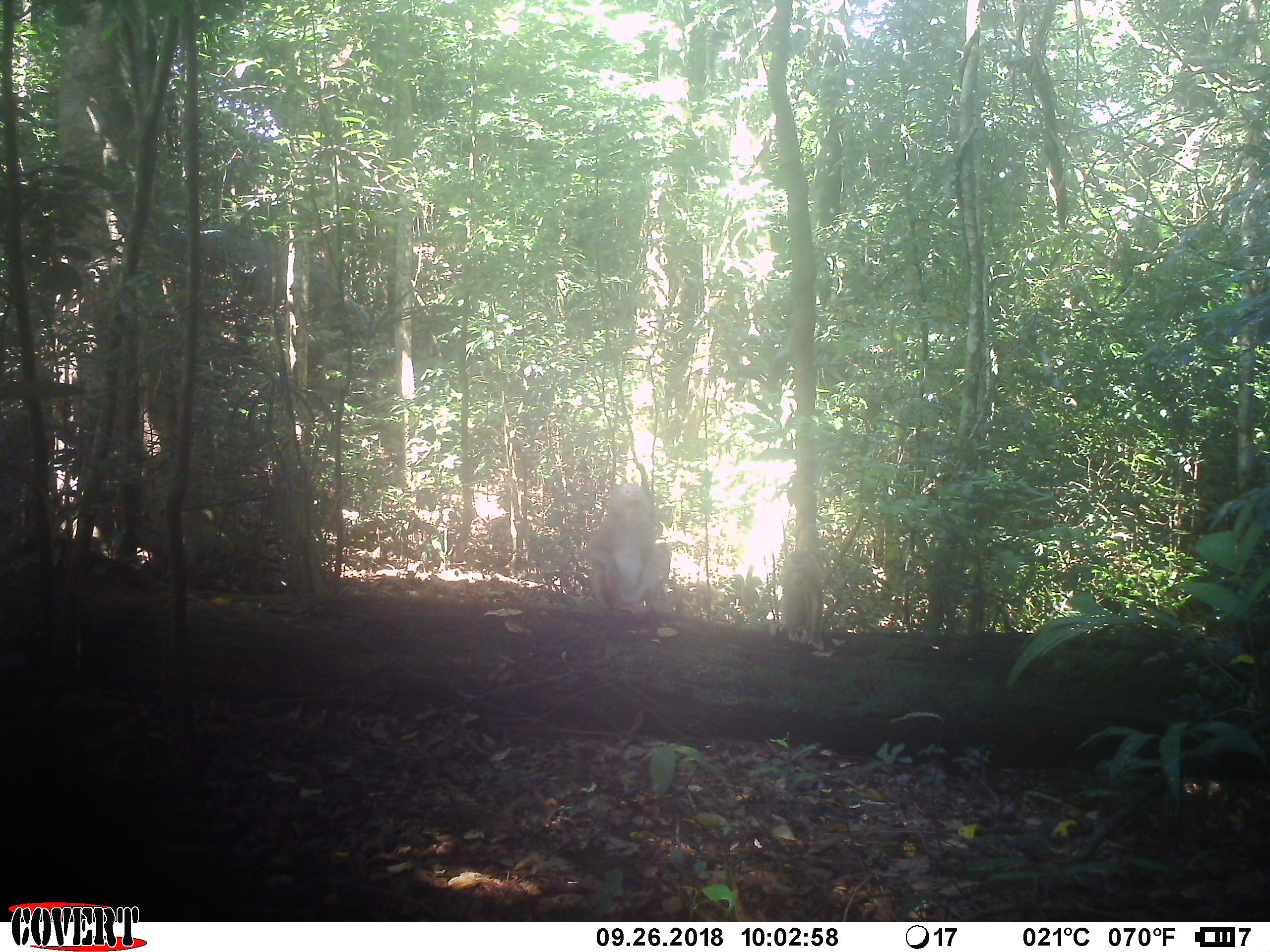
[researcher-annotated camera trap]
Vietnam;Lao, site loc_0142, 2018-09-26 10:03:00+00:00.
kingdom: Animalia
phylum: Chordata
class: Mammalia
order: Primates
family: Cercopithecidae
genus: Macaca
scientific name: Macaca nemestrina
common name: pig-tailed macaque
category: pig tailed macaque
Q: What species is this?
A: Pig tailed macaque (pig-tailed macaque) (Macaca nemestrina).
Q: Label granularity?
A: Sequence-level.